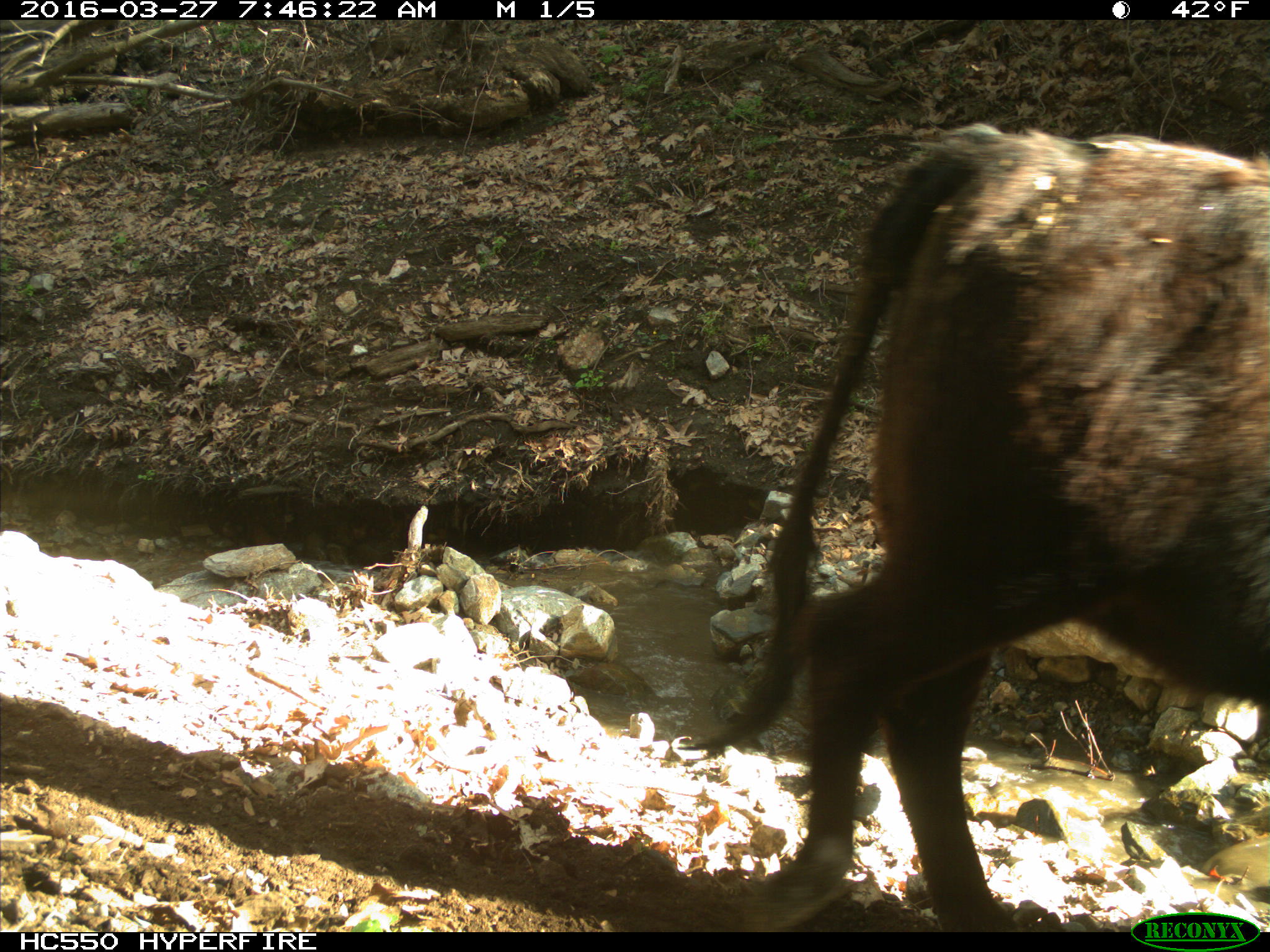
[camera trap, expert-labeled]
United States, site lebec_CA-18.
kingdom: Animalia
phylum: Chordata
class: Mammalia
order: Artiodactyla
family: Bovidae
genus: Bos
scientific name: Bos taurus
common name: domestic cow